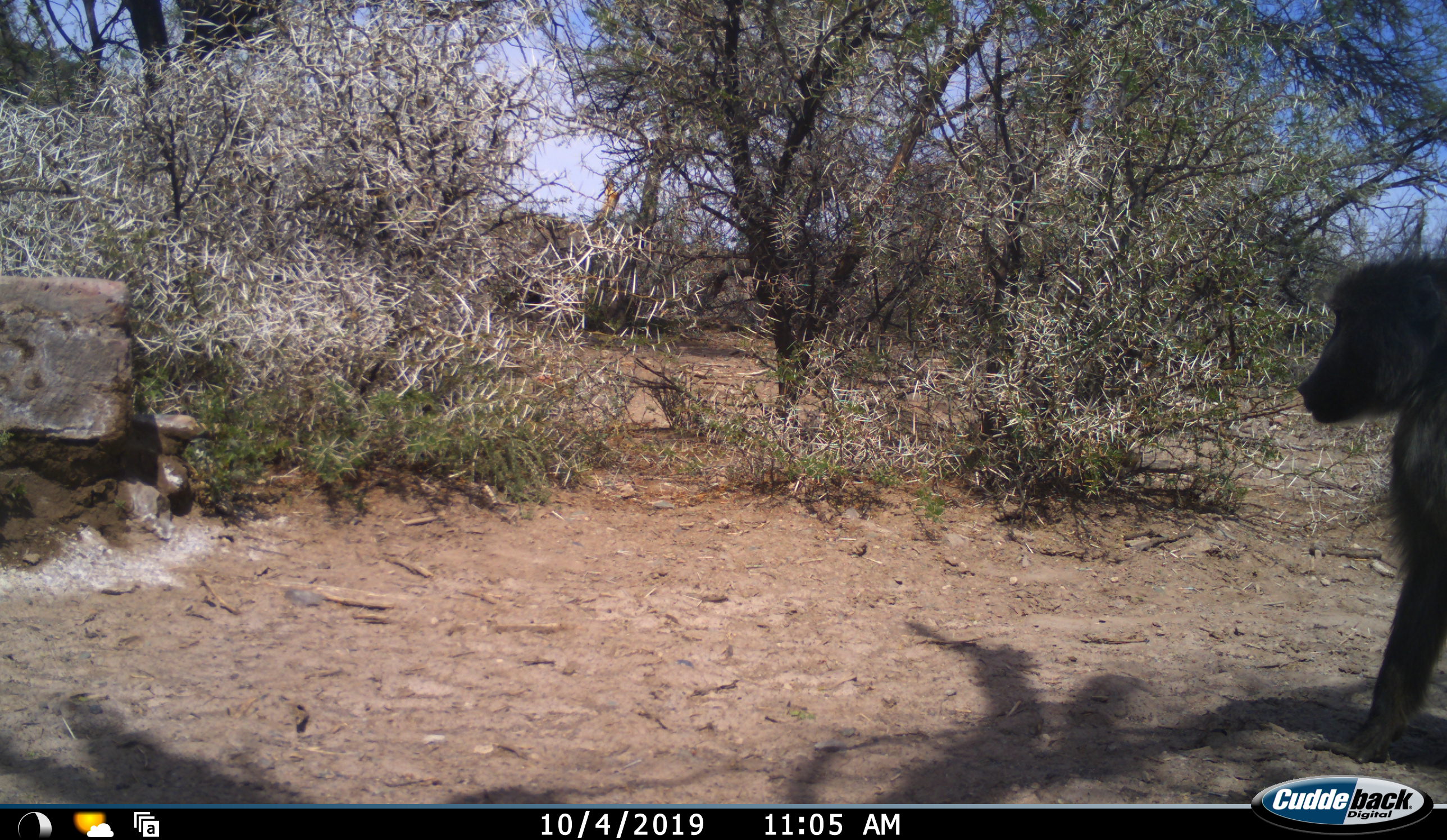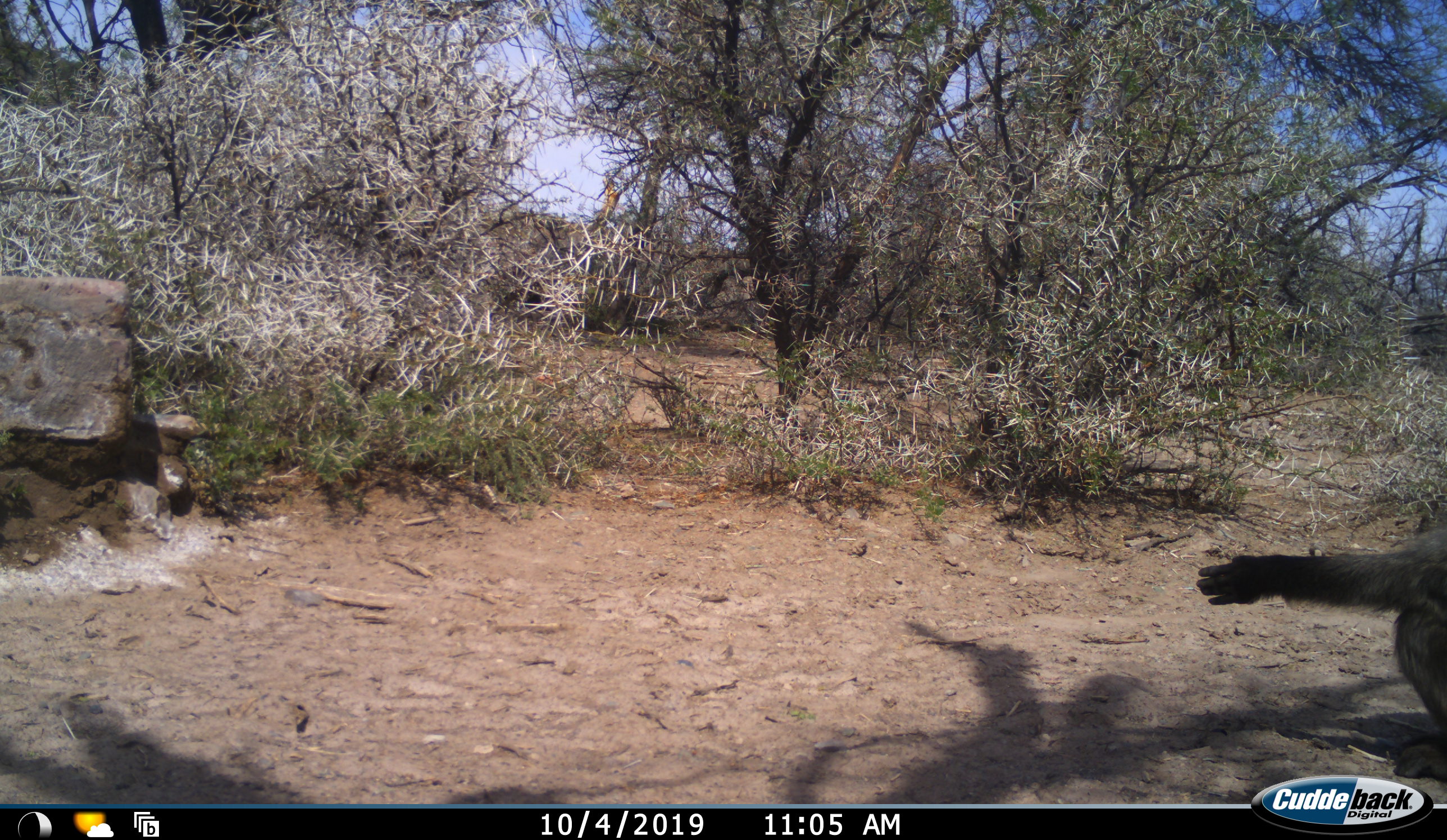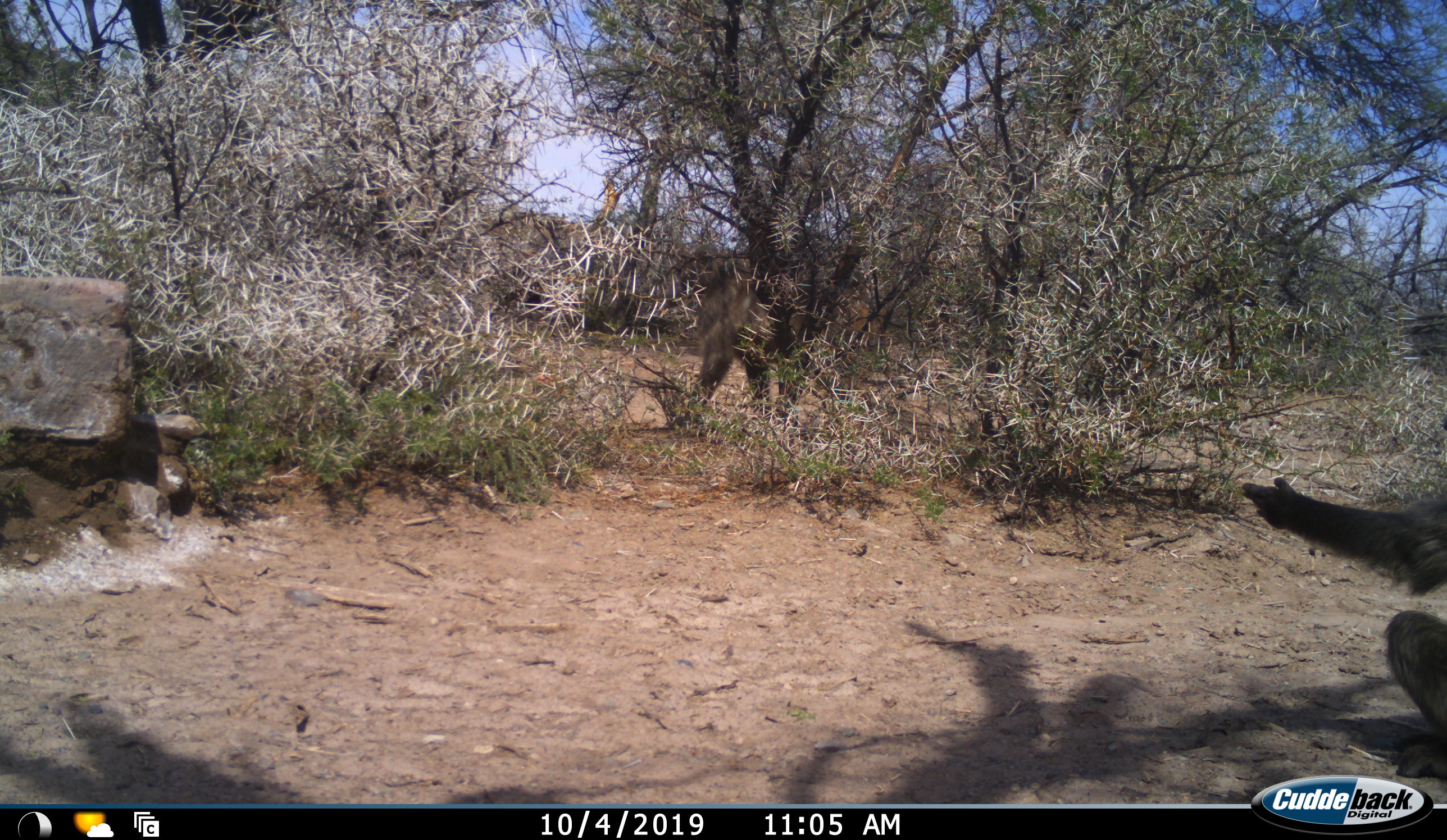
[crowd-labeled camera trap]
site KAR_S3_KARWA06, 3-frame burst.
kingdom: Animalia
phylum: Chordata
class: Mammalia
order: Primates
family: Cercopithecidae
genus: Papio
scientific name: Papio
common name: baboon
Baboon (Papio), count 2. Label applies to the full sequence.